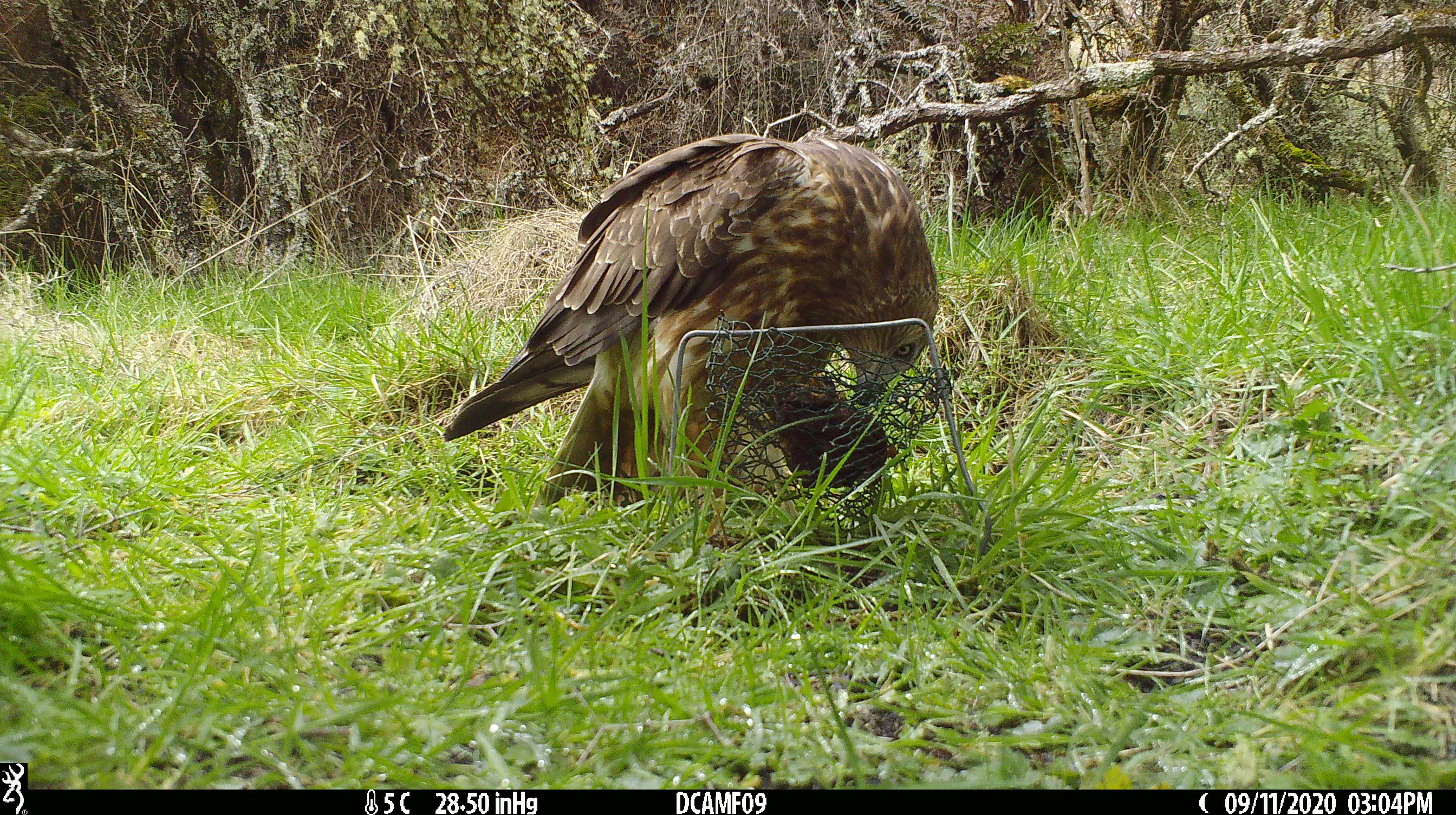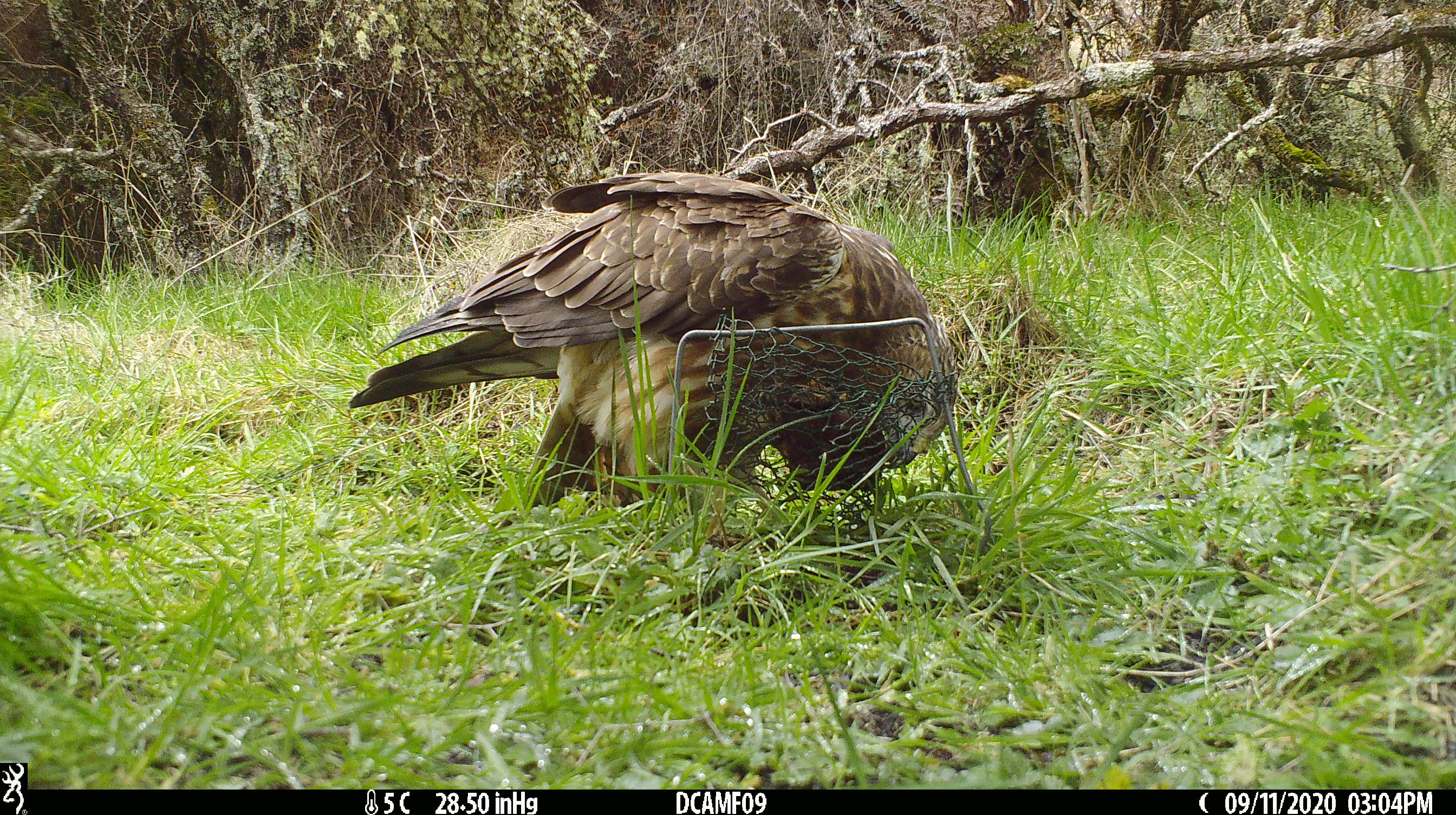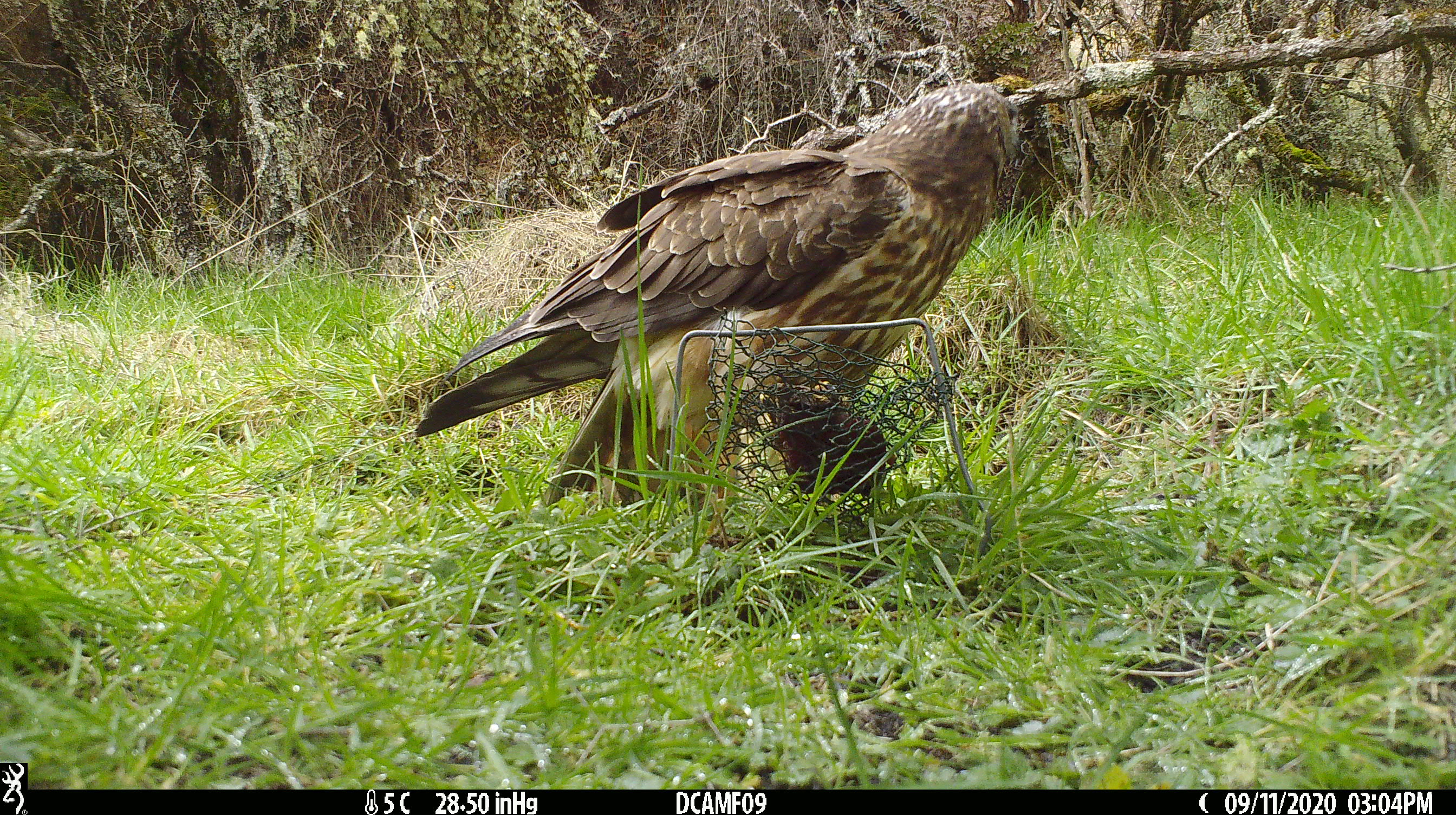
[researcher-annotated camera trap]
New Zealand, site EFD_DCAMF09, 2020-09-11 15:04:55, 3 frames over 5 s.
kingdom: Animalia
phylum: Chordata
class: Aves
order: Accipitriformes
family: Accipitridae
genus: Circus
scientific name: Circus approximans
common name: swamp harrier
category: harrier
Harrier (swamp harrier) (Circus approximans).